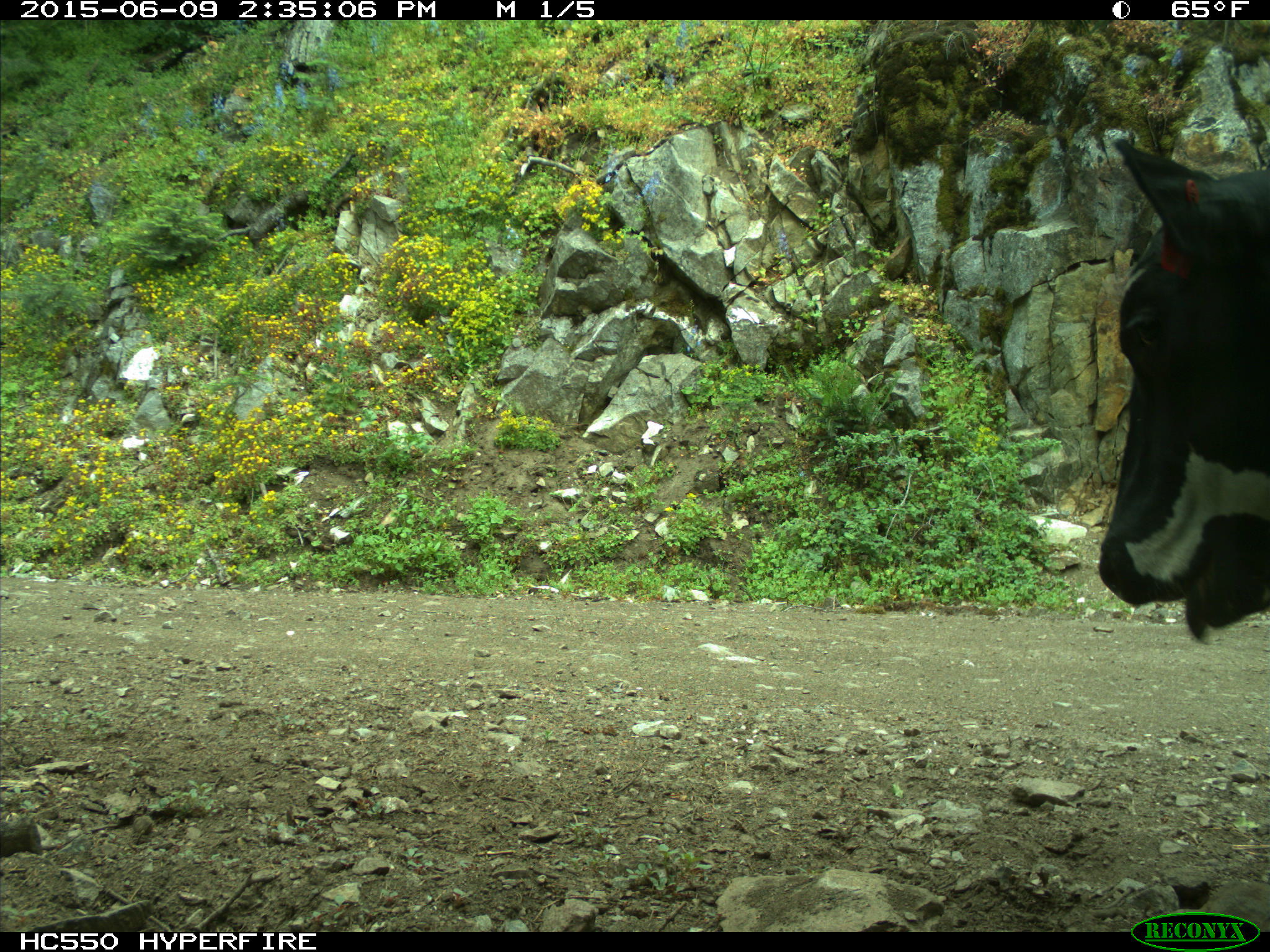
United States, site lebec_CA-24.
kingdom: Animalia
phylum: Chordata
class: Mammalia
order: Artiodactyla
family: Bovidae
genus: Bos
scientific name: Bos taurus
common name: domestic cow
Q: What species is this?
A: Bos taurus (domestic cow).